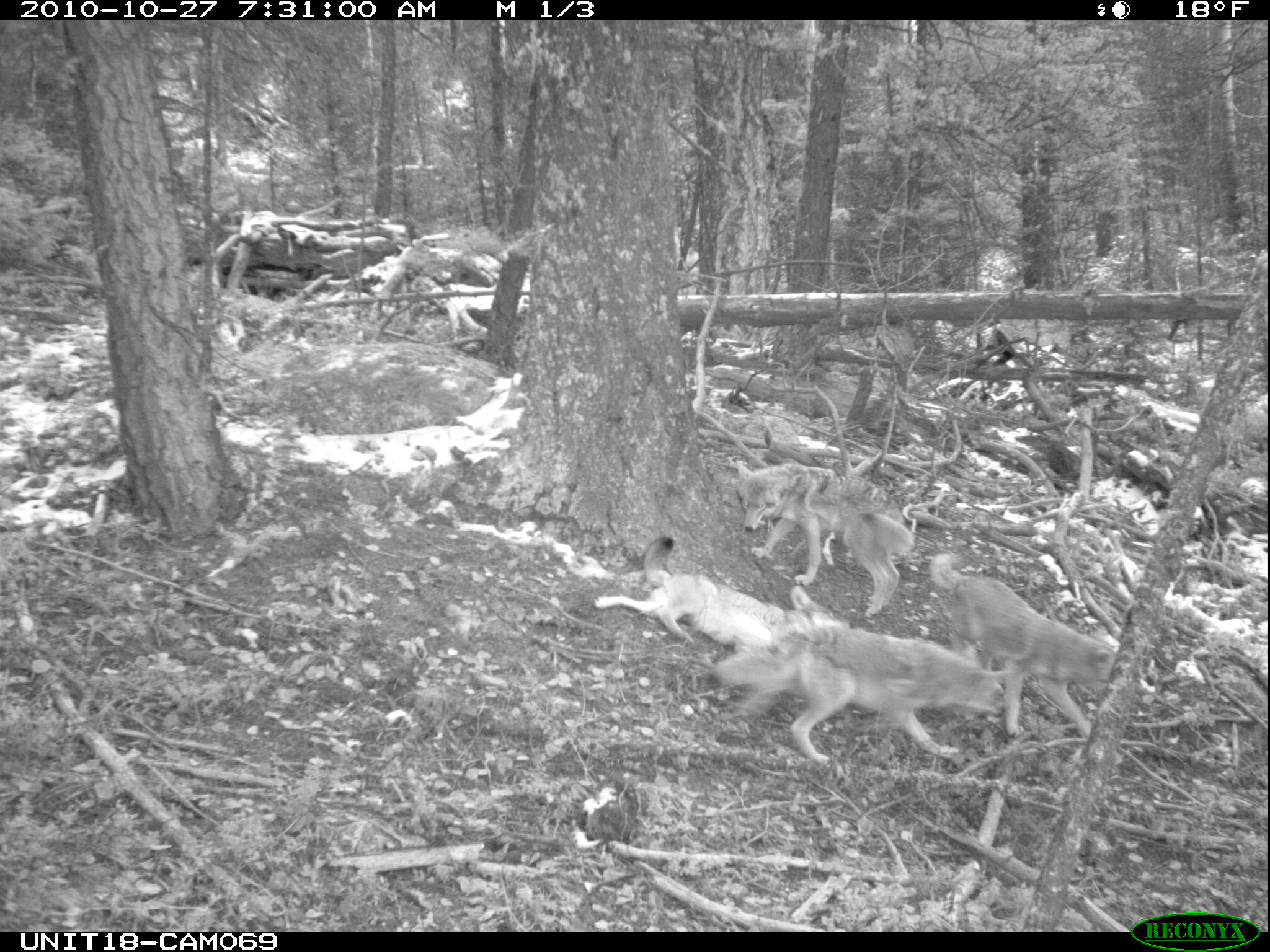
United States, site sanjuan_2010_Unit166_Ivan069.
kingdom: Animalia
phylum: Chordata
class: Mammalia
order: Carnivora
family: Canidae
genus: Canis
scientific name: Canis latrans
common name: coyote